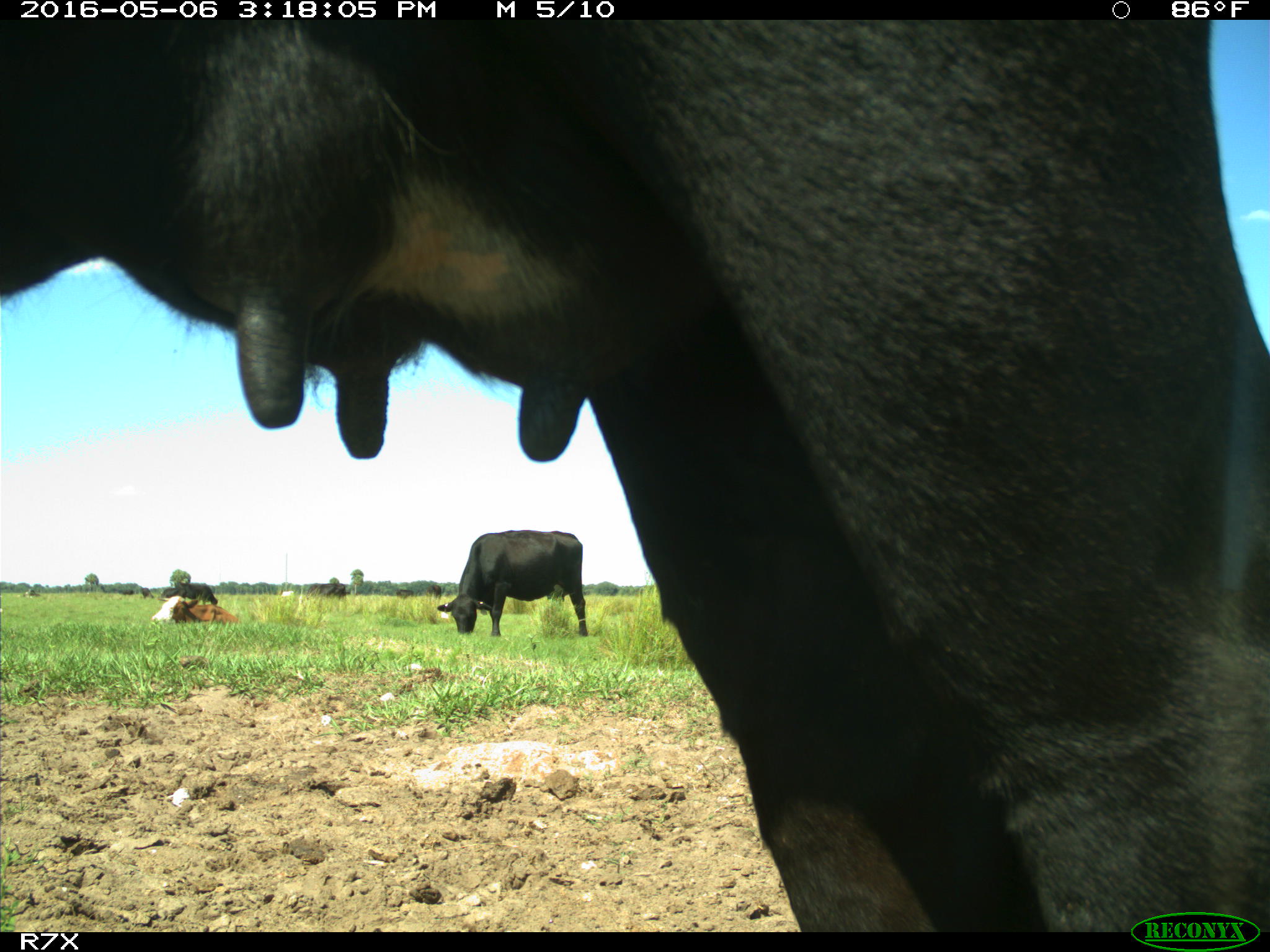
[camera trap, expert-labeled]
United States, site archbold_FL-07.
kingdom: Animalia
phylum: Chordata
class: Mammalia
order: Artiodactyla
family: Bovidae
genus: Bos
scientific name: Bos taurus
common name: domestic cow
Bos taurus (domestic cow).